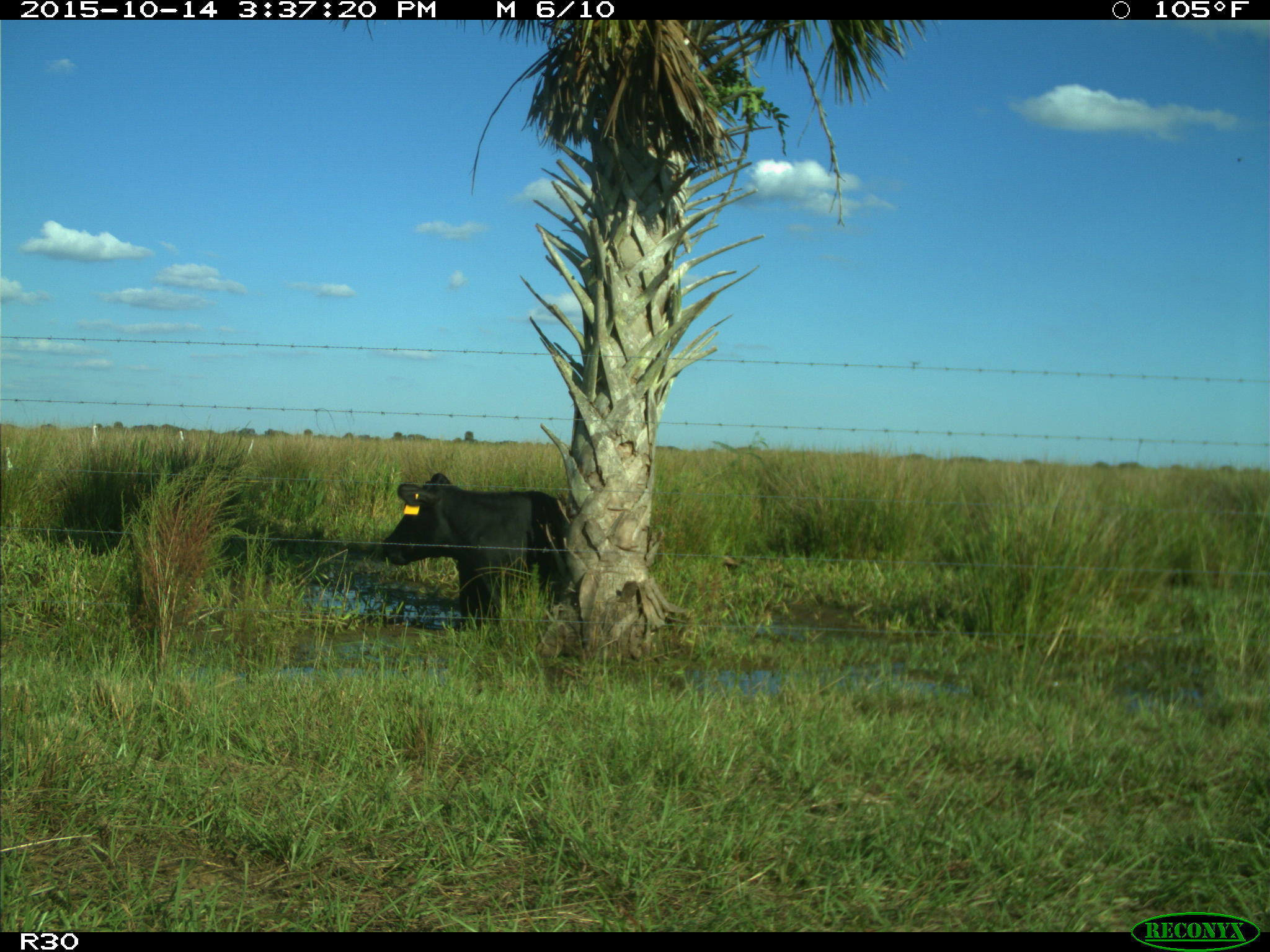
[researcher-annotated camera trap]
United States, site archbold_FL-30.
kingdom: Animalia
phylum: Chordata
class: Mammalia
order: Artiodactyla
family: Bovidae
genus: Bos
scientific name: Bos taurus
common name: domestic cow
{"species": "Bos taurus (domestic cow)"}